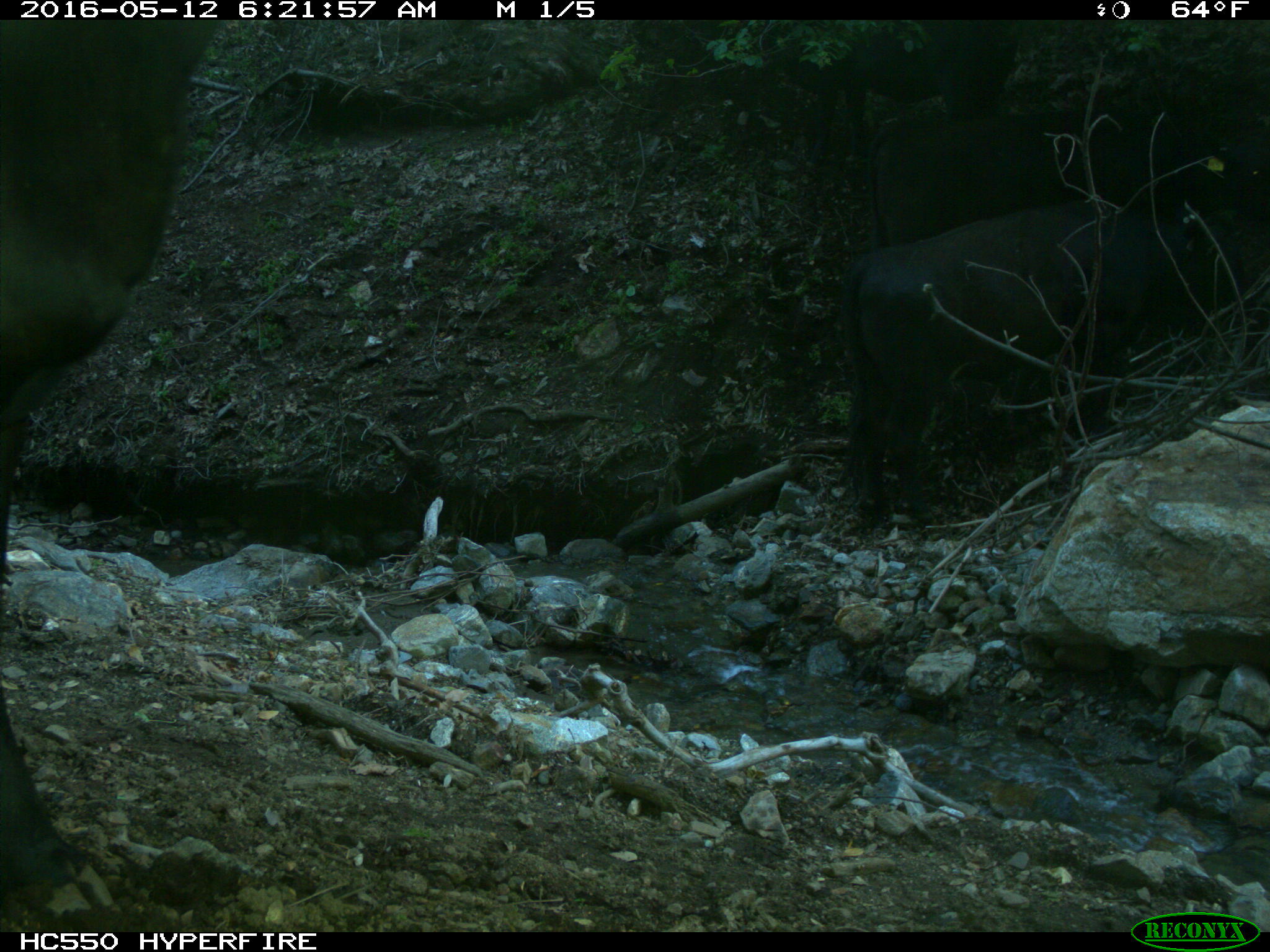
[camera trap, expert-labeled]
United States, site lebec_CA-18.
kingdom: Animalia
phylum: Chordata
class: Mammalia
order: Artiodactyla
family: Bovidae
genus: Bos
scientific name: Bos taurus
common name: domestic cow